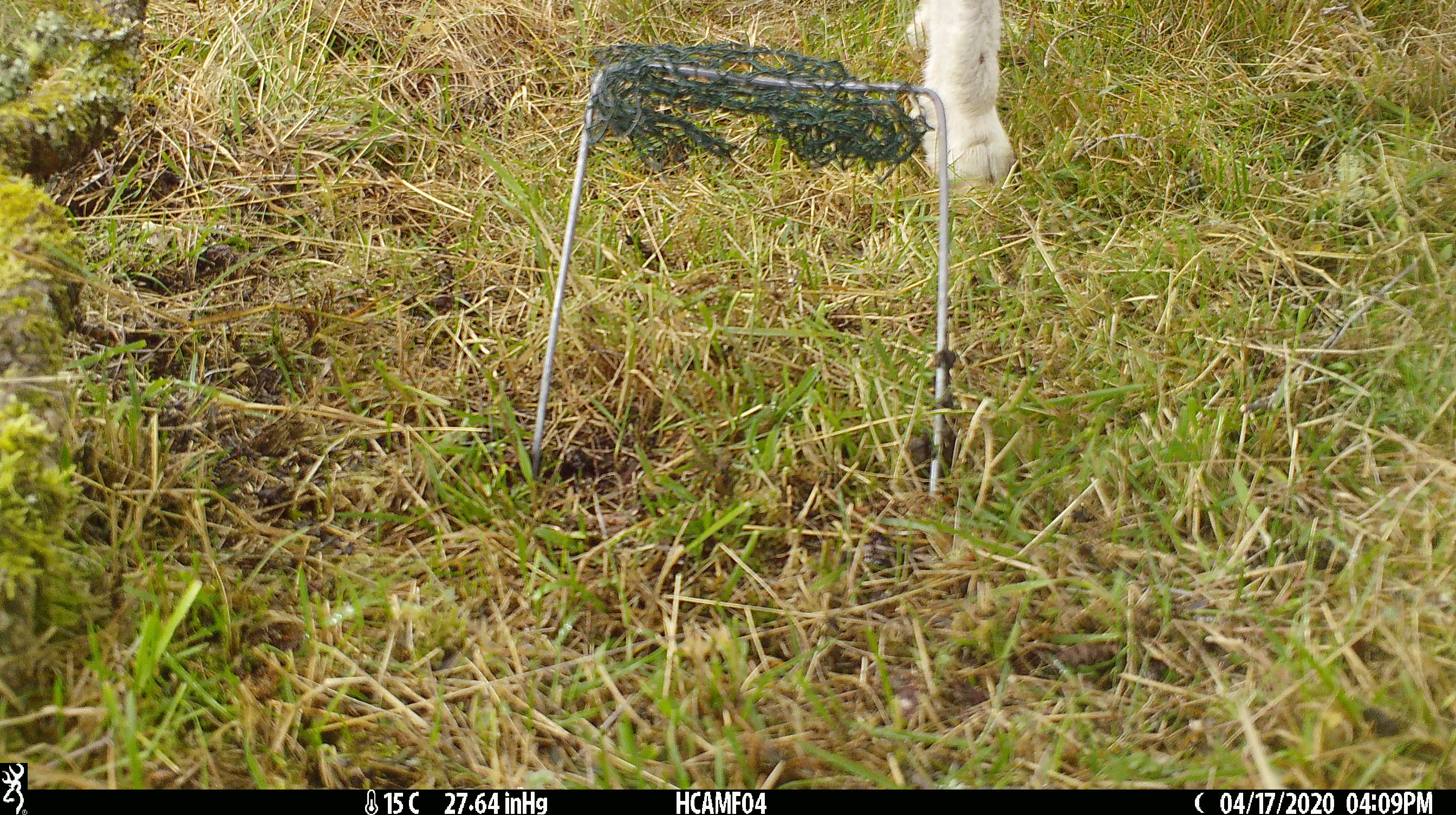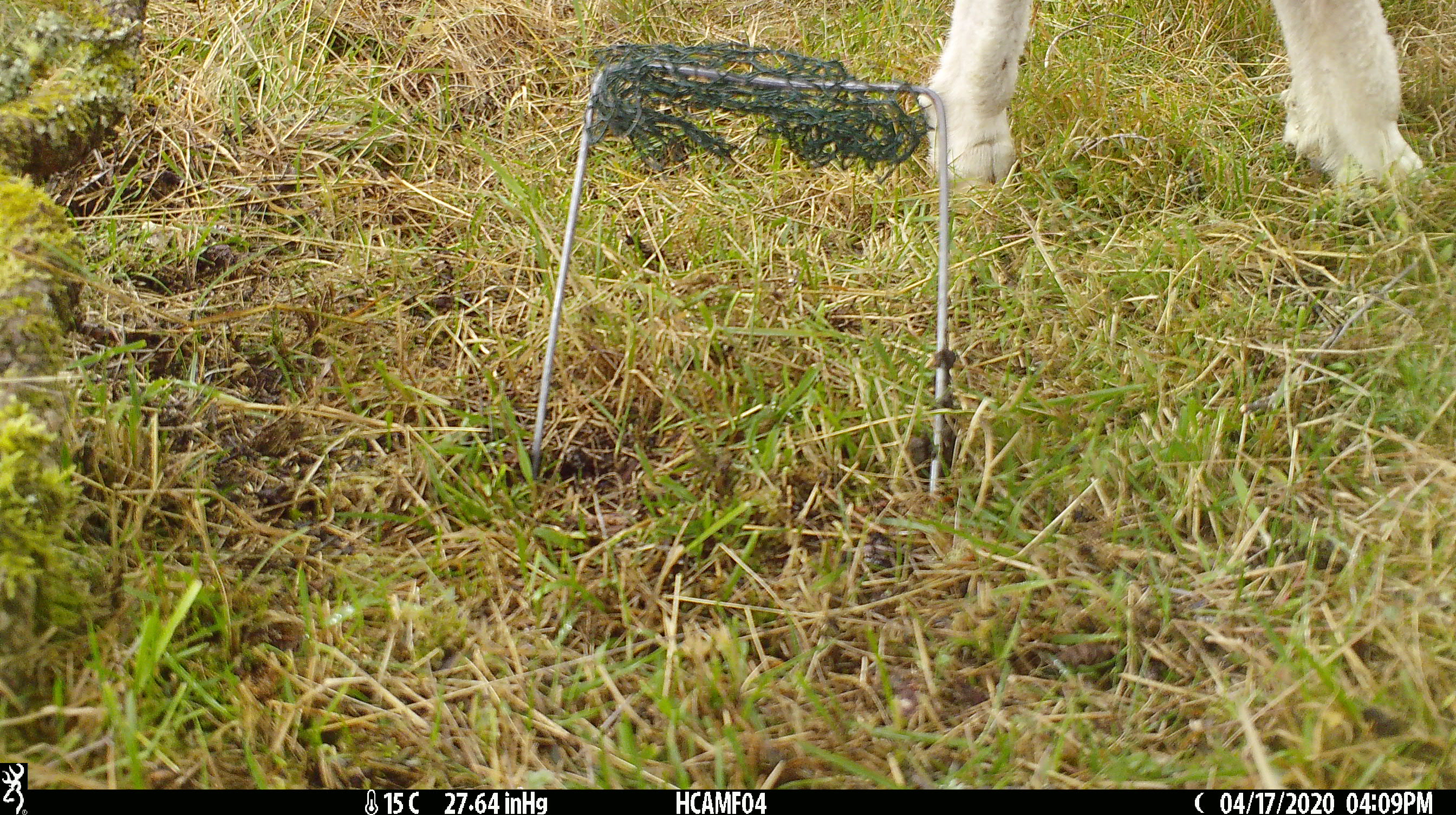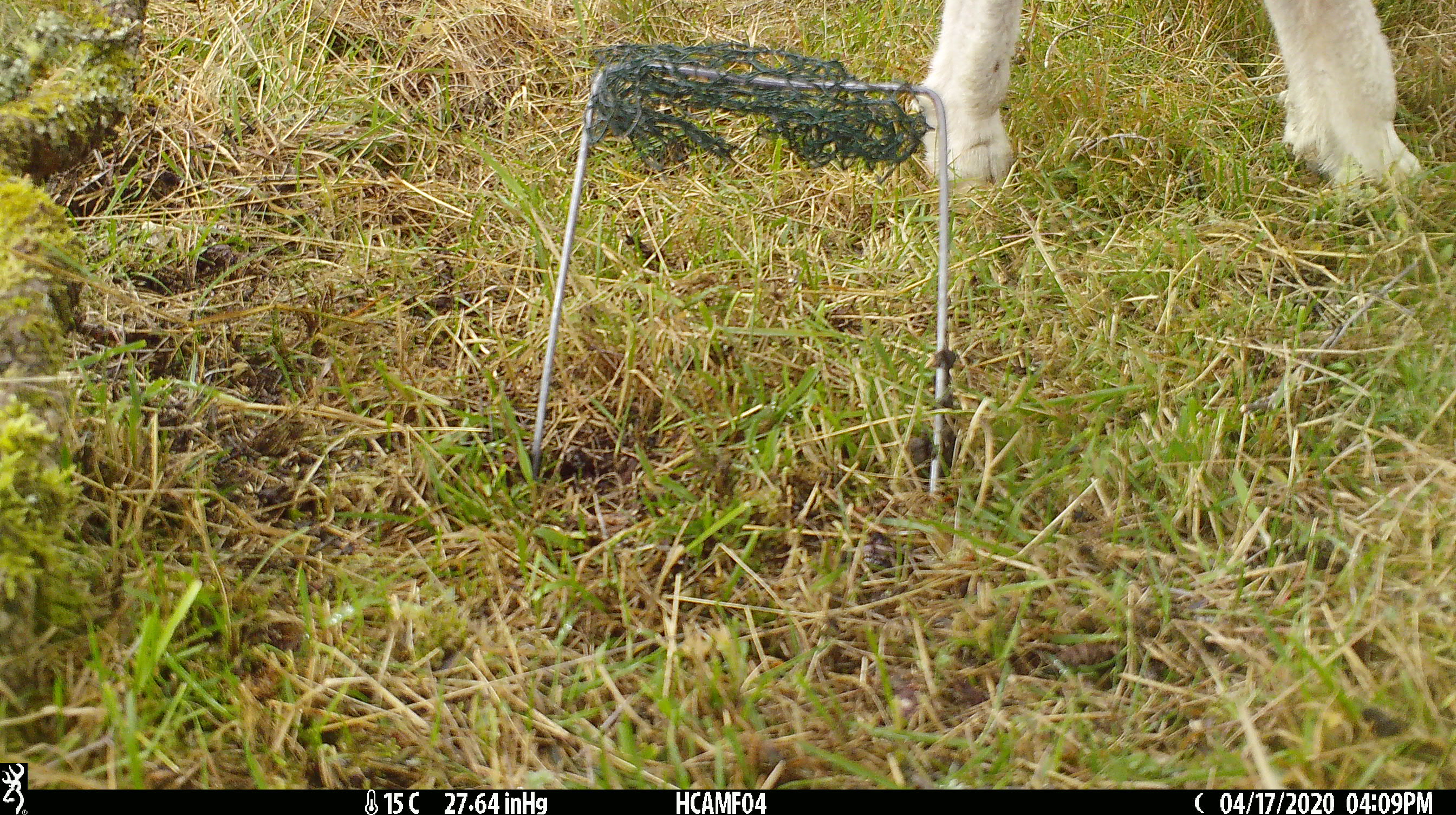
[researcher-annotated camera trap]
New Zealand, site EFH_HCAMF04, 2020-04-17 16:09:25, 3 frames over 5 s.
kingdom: Animalia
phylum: Chordata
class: Mammalia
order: Artiodactyla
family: Bovidae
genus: Ovis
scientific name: Ovis aries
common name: domestic sheep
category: sheep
Sheep (domestic sheep) (Ovis aries).